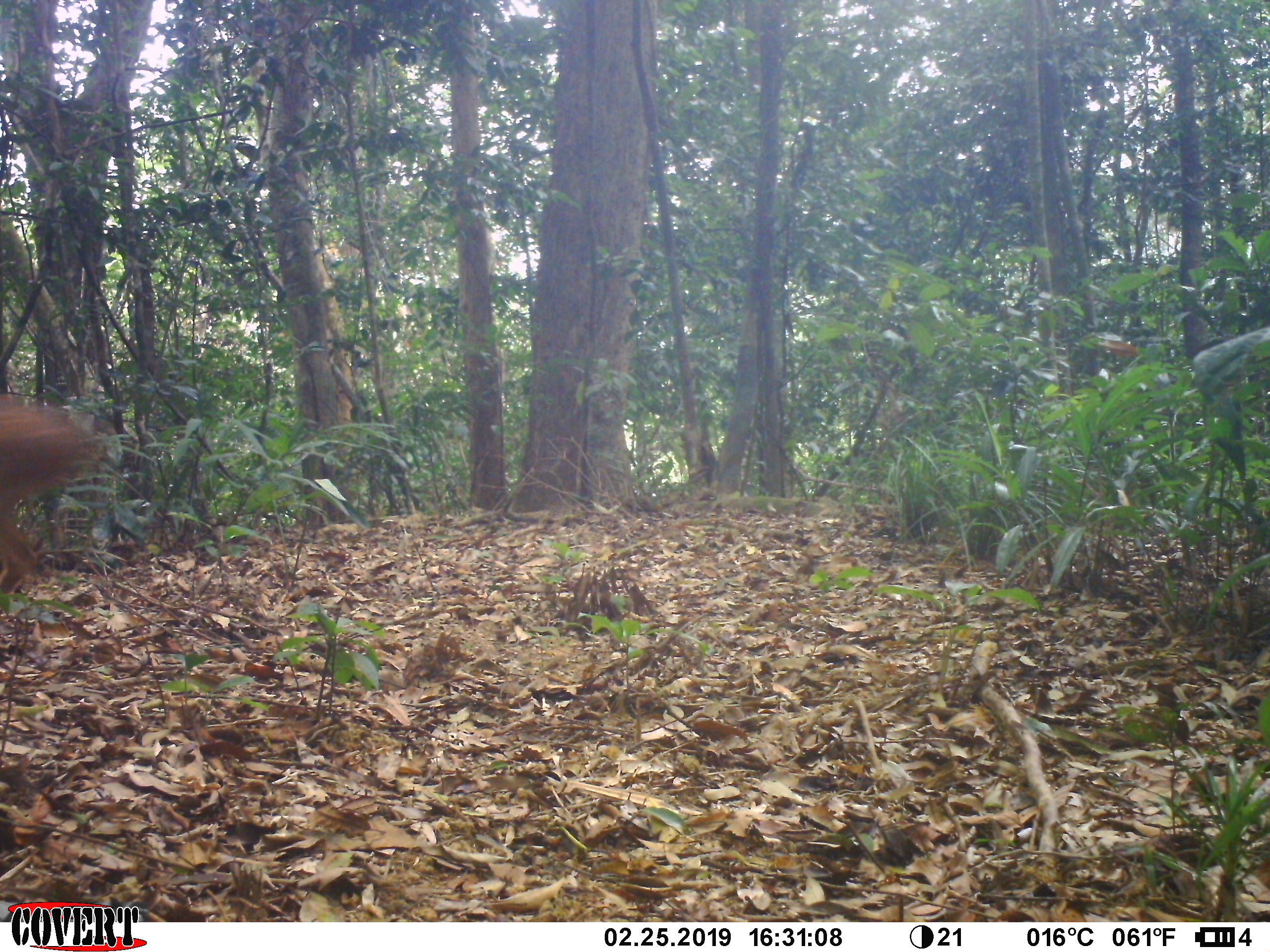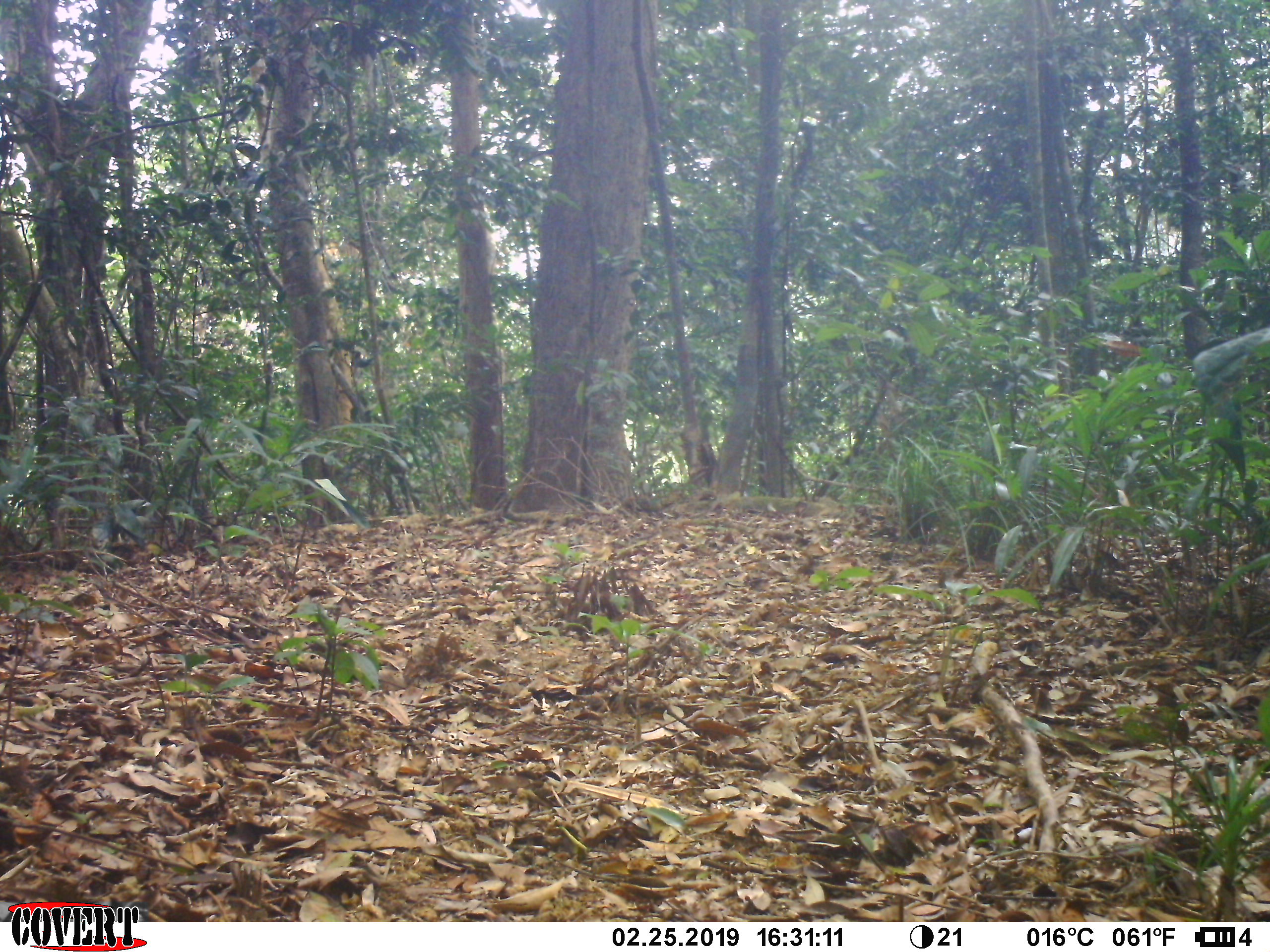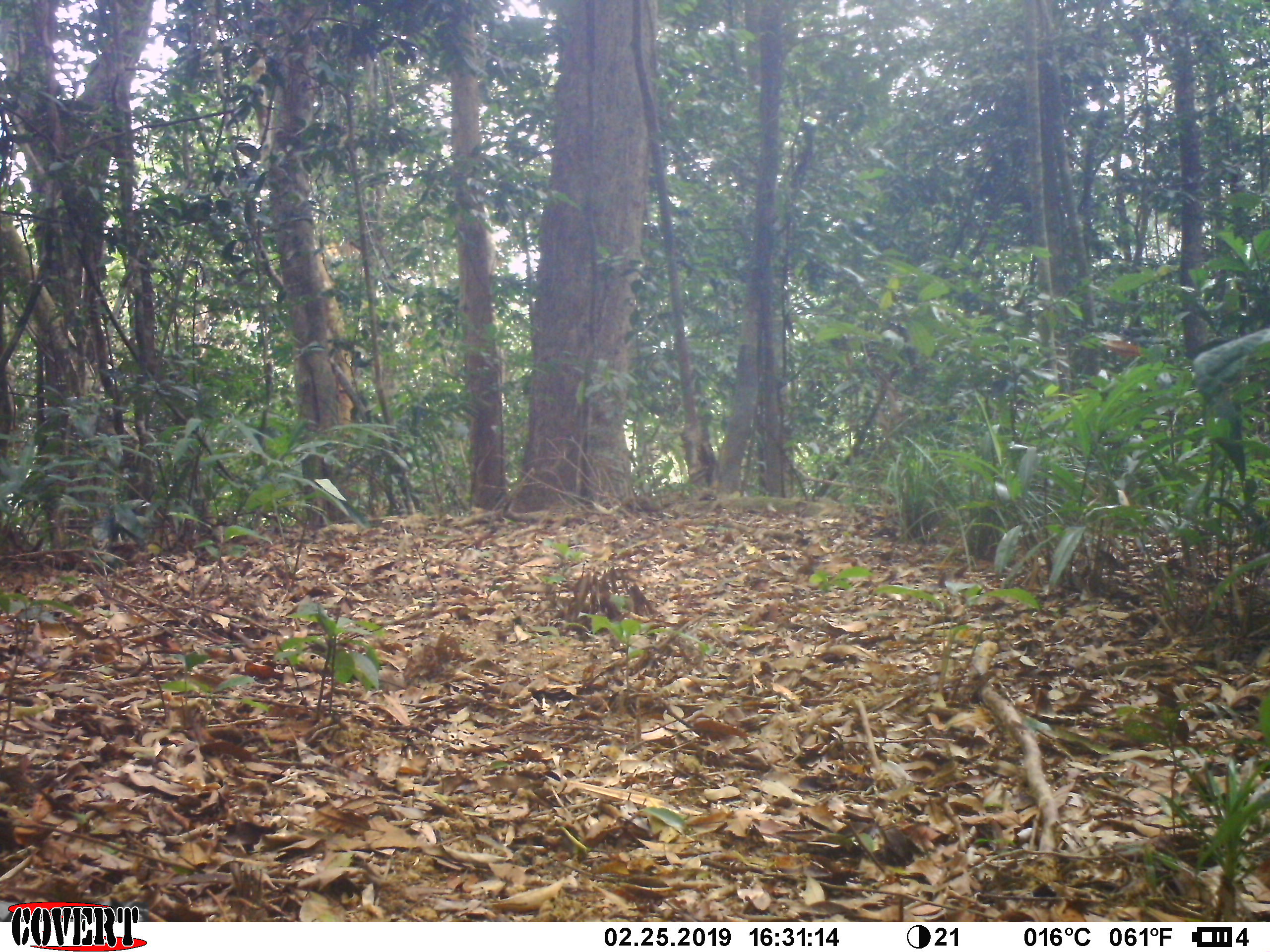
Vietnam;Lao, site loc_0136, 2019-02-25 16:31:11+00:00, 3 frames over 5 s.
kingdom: Animalia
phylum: Chordata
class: Mammalia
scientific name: Laurasiatheria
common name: ungulate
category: unidentified ungulates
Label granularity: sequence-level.